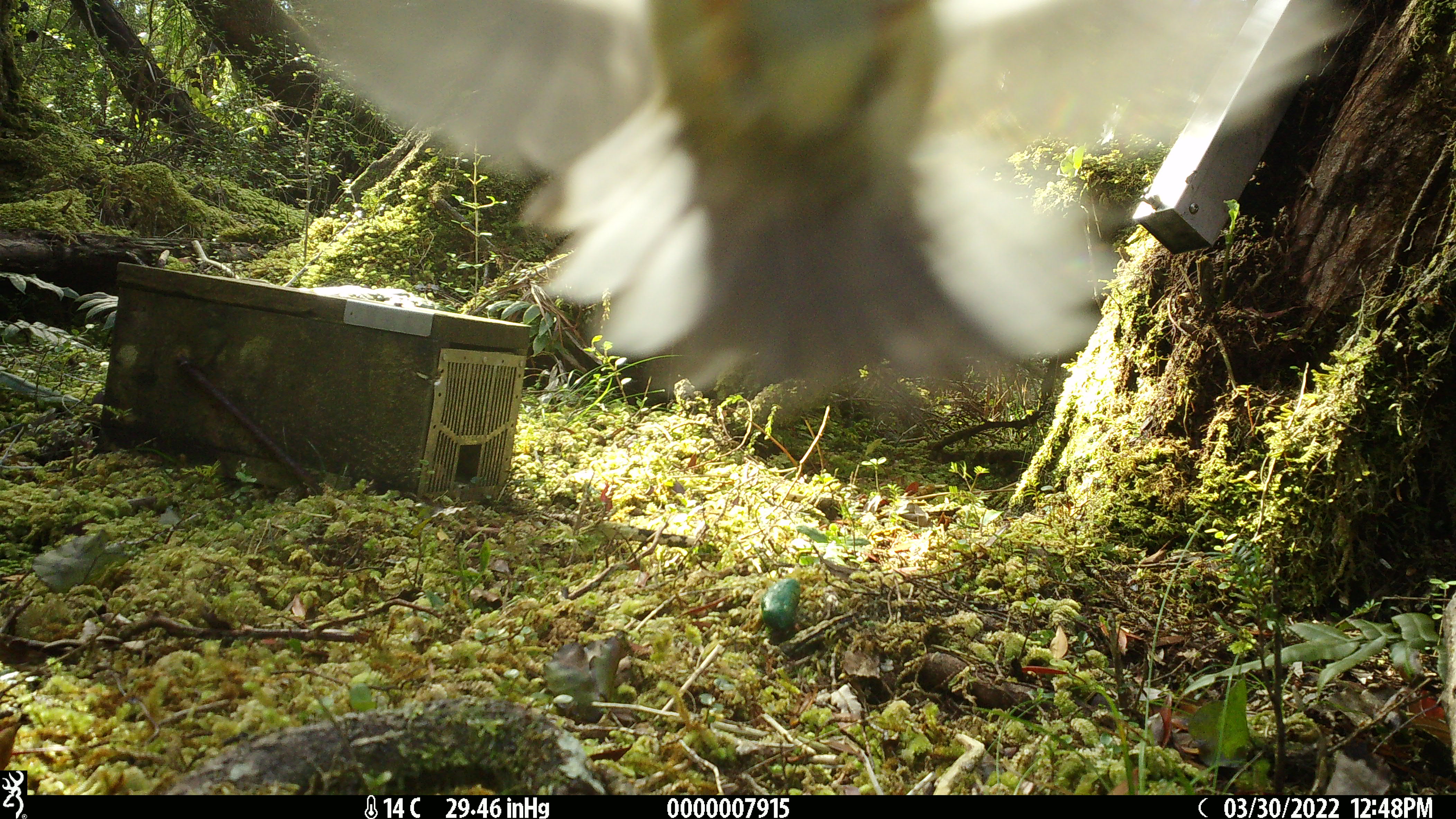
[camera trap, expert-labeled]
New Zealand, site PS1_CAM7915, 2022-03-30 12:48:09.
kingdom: Animalia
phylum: Chordata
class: Aves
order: Passeriformes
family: Petroicidae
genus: Petroica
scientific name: Petroica macrocephala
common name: tomtit